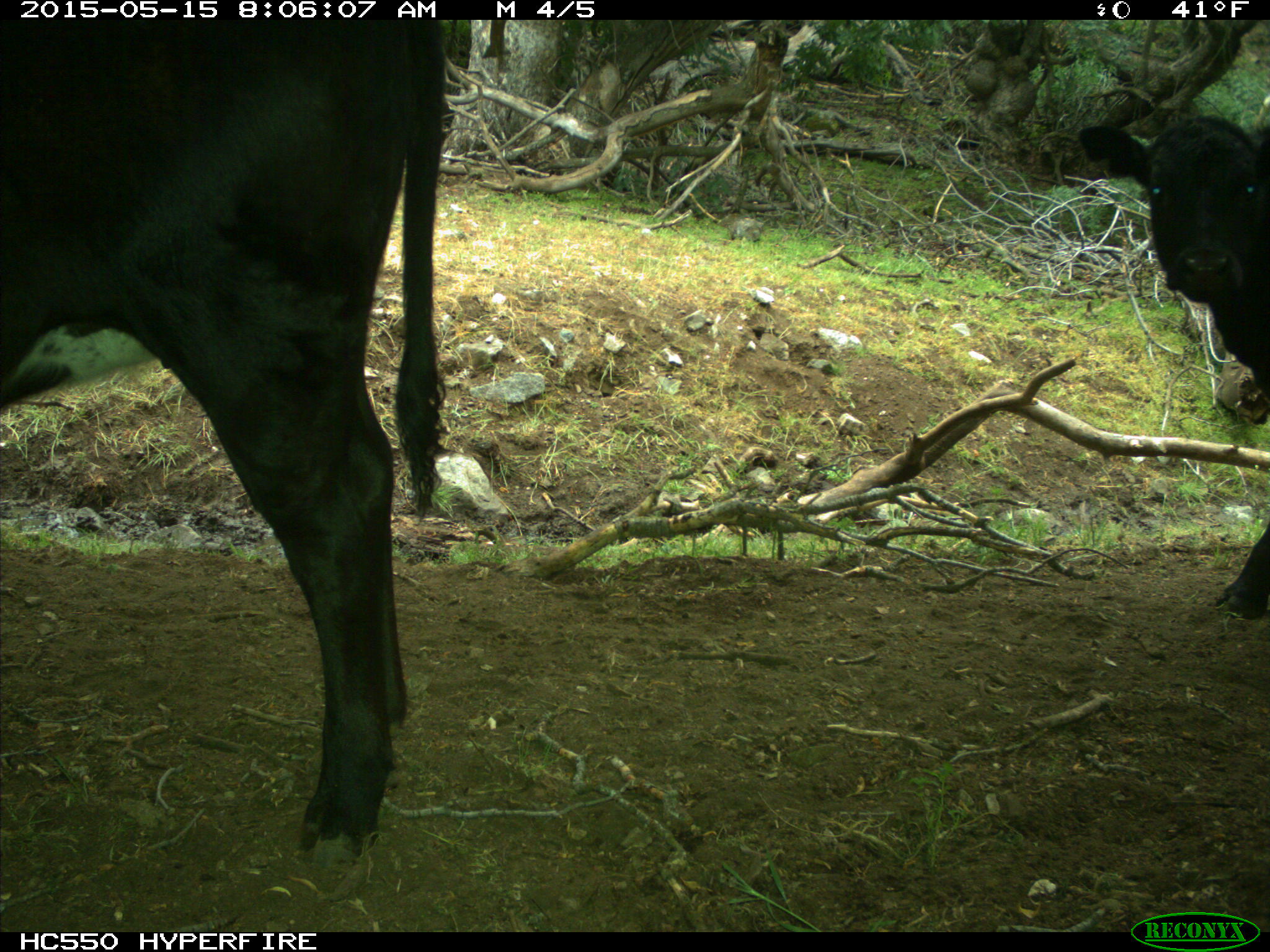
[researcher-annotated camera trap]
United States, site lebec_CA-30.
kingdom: Animalia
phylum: Chordata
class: Mammalia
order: Artiodactyla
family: Bovidae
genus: Bos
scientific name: Bos taurus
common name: domestic cow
Bos taurus (domestic cow).